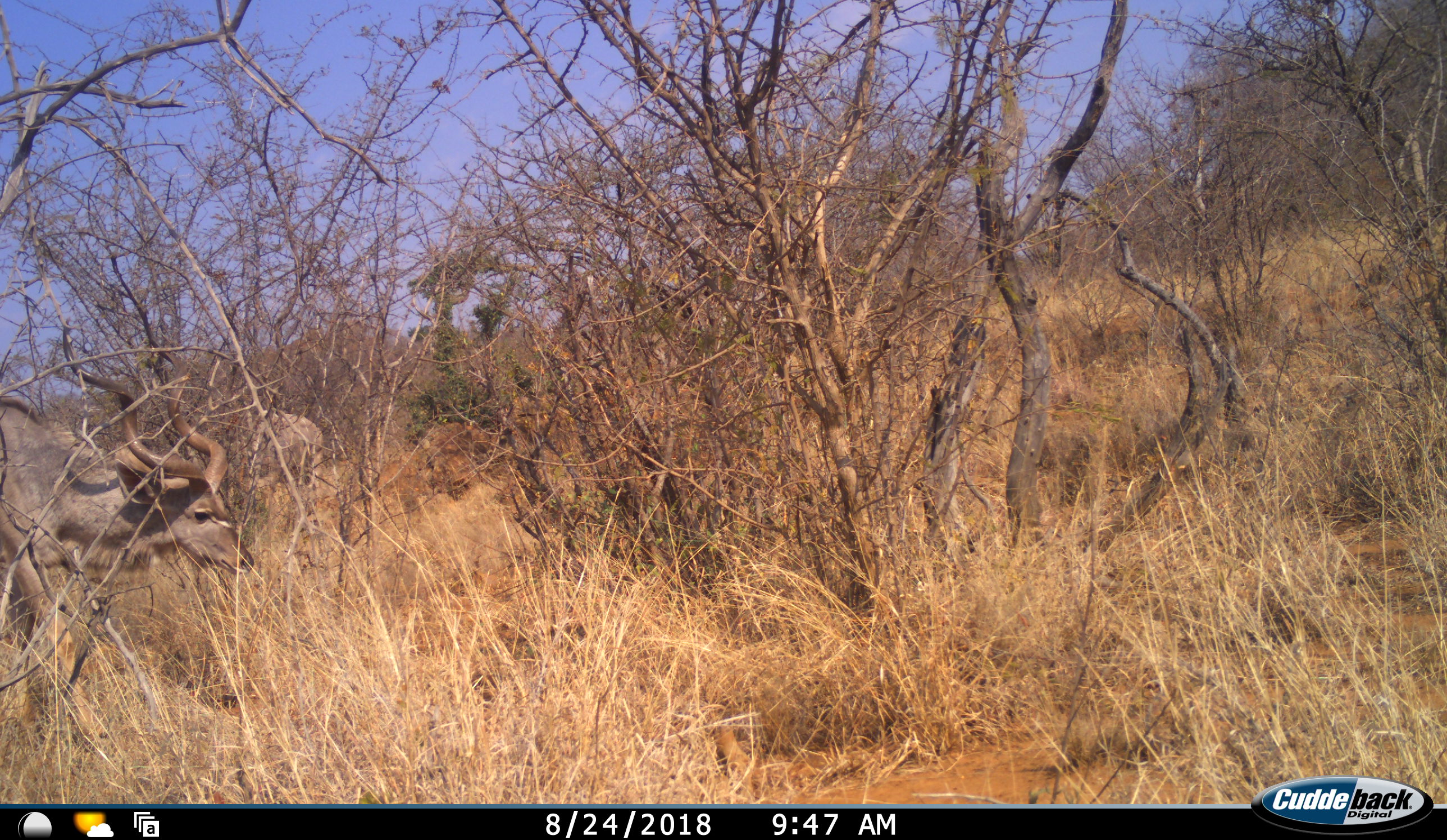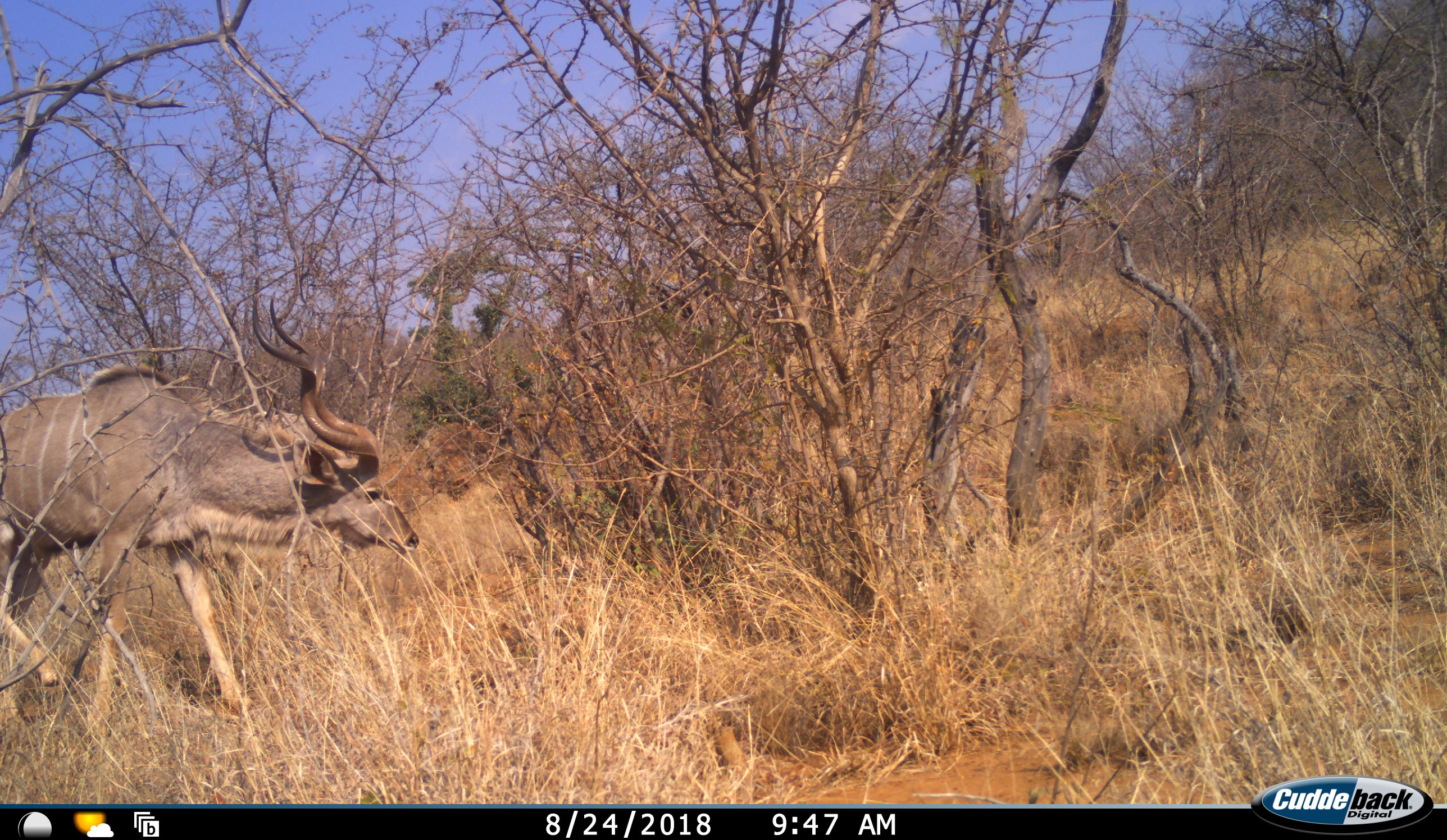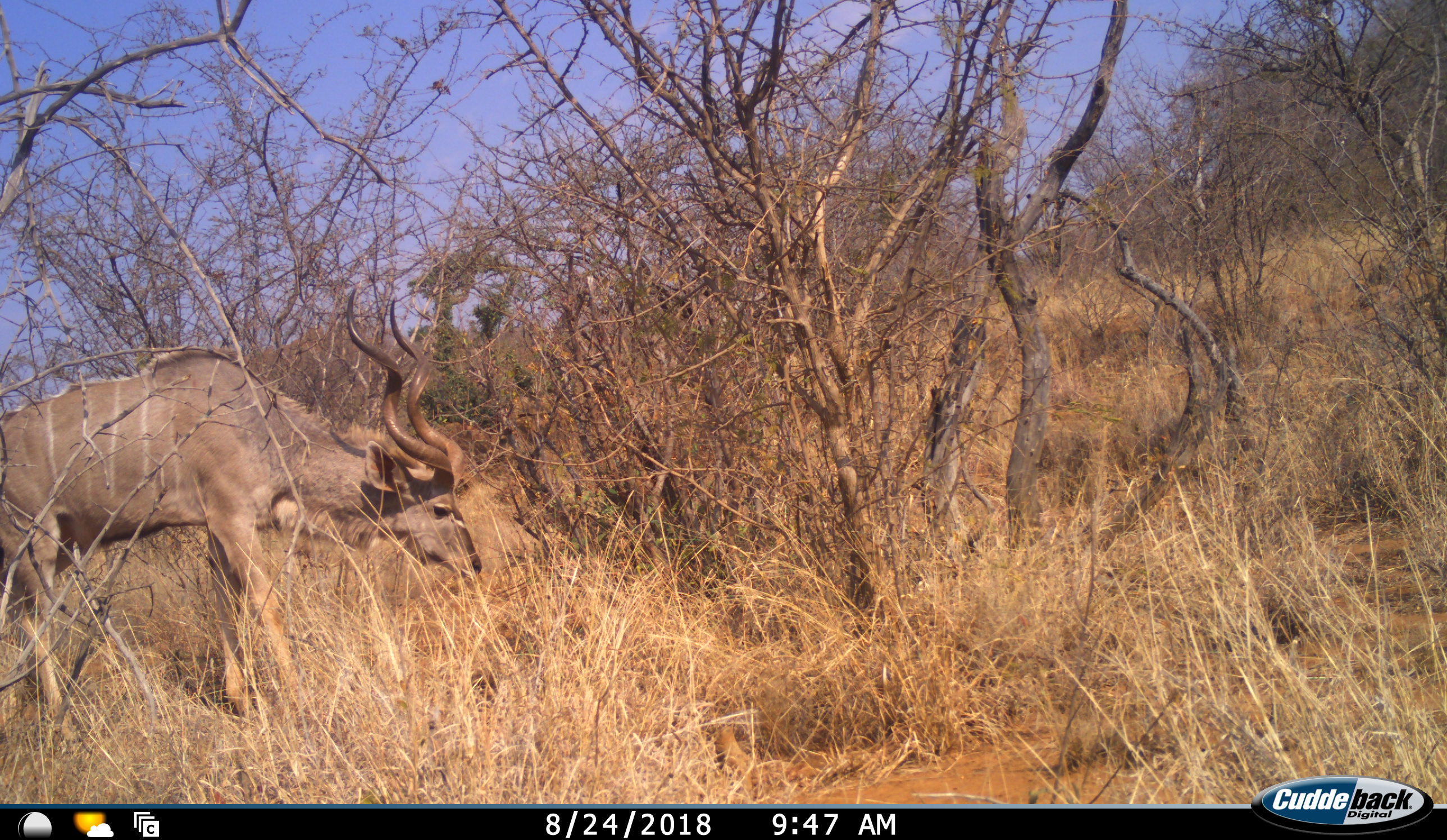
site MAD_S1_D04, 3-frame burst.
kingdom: Animalia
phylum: Chordata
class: Mammalia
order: Artiodactyla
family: Bovidae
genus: Tragelaphus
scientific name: Tragelaphus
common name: kudu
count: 1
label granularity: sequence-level